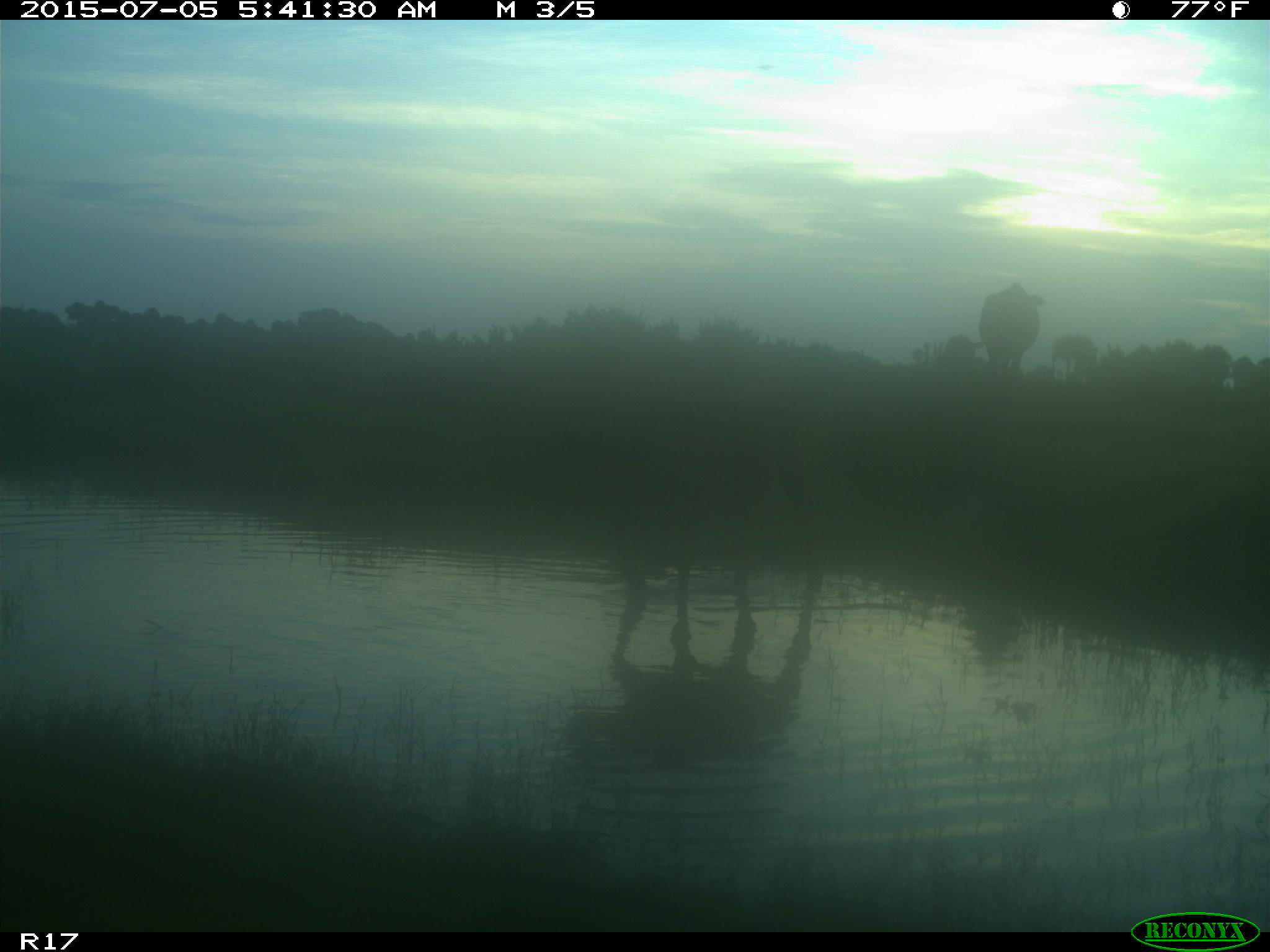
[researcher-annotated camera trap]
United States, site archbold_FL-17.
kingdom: Animalia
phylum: Chordata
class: Mammalia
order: Artiodactyla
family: Bovidae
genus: Bos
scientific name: Bos taurus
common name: domestic cow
Bos taurus (domestic cow).